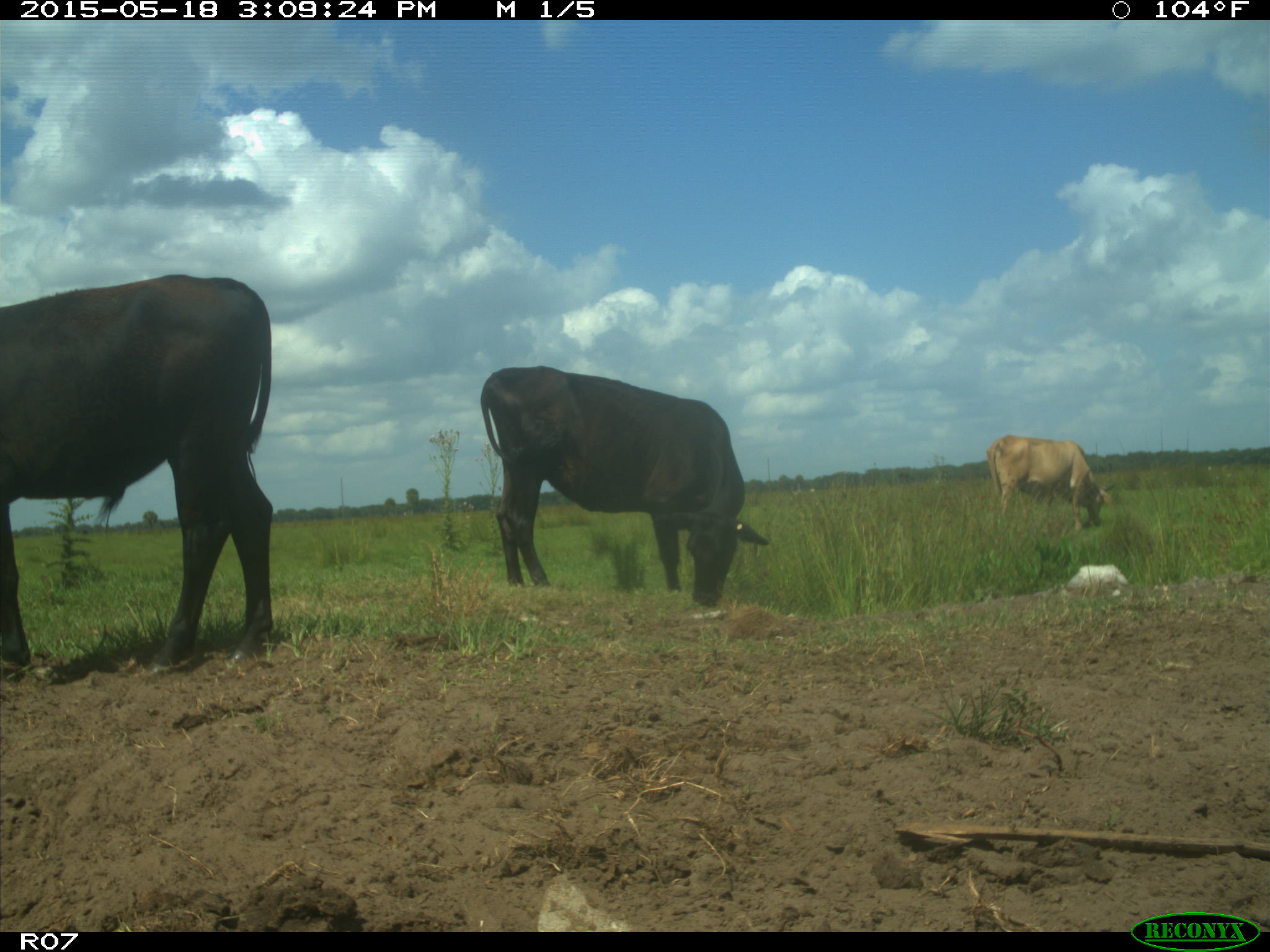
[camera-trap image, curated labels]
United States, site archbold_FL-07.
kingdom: Animalia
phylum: Chordata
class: Mammalia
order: Artiodactyla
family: Bovidae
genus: Bos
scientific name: Bos taurus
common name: domestic cow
Bos taurus (domestic cow).